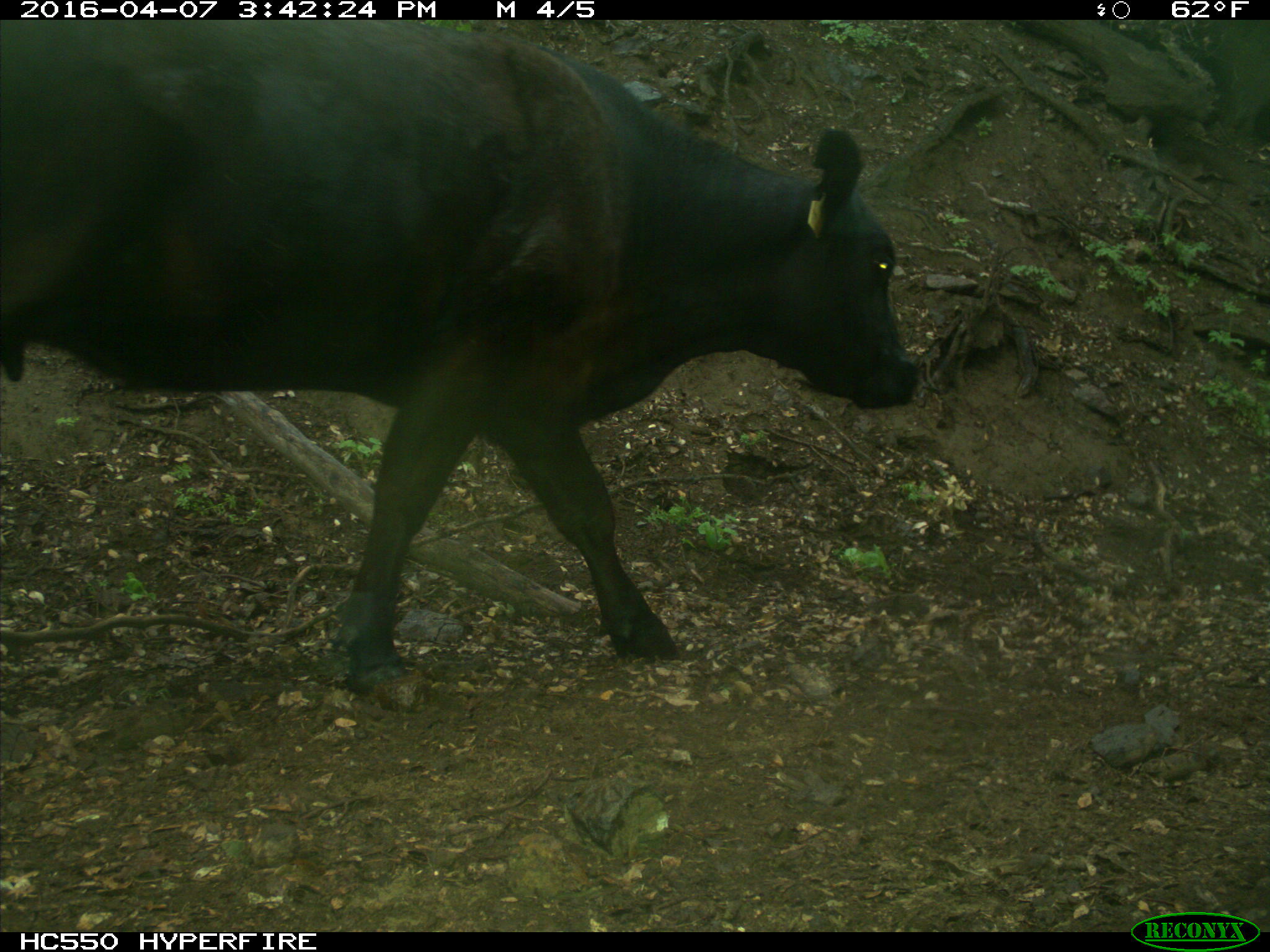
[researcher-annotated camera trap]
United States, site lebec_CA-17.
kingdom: Animalia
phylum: Chordata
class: Mammalia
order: Artiodactyla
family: Bovidae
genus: Bos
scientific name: Bos taurus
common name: domestic cow